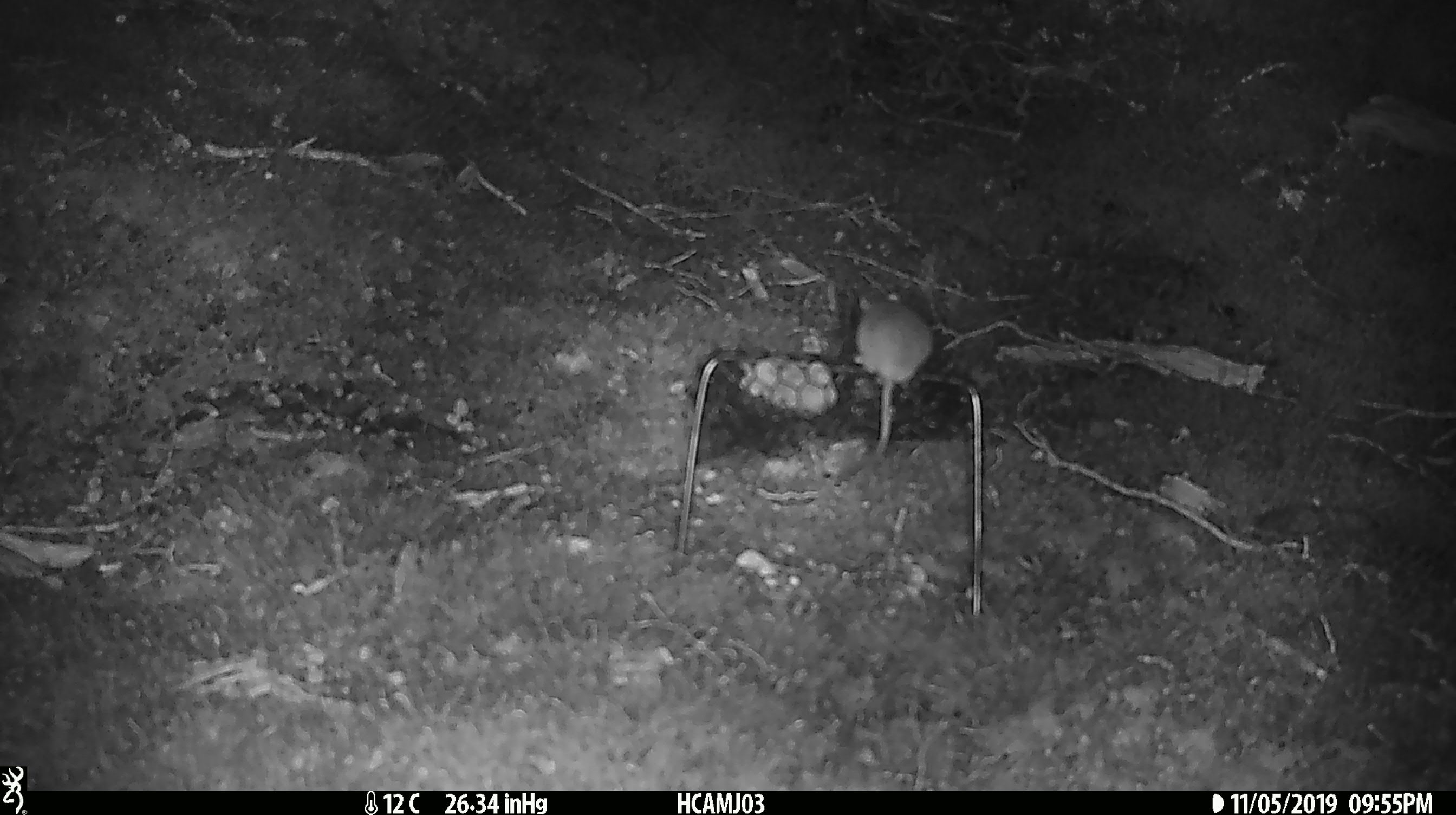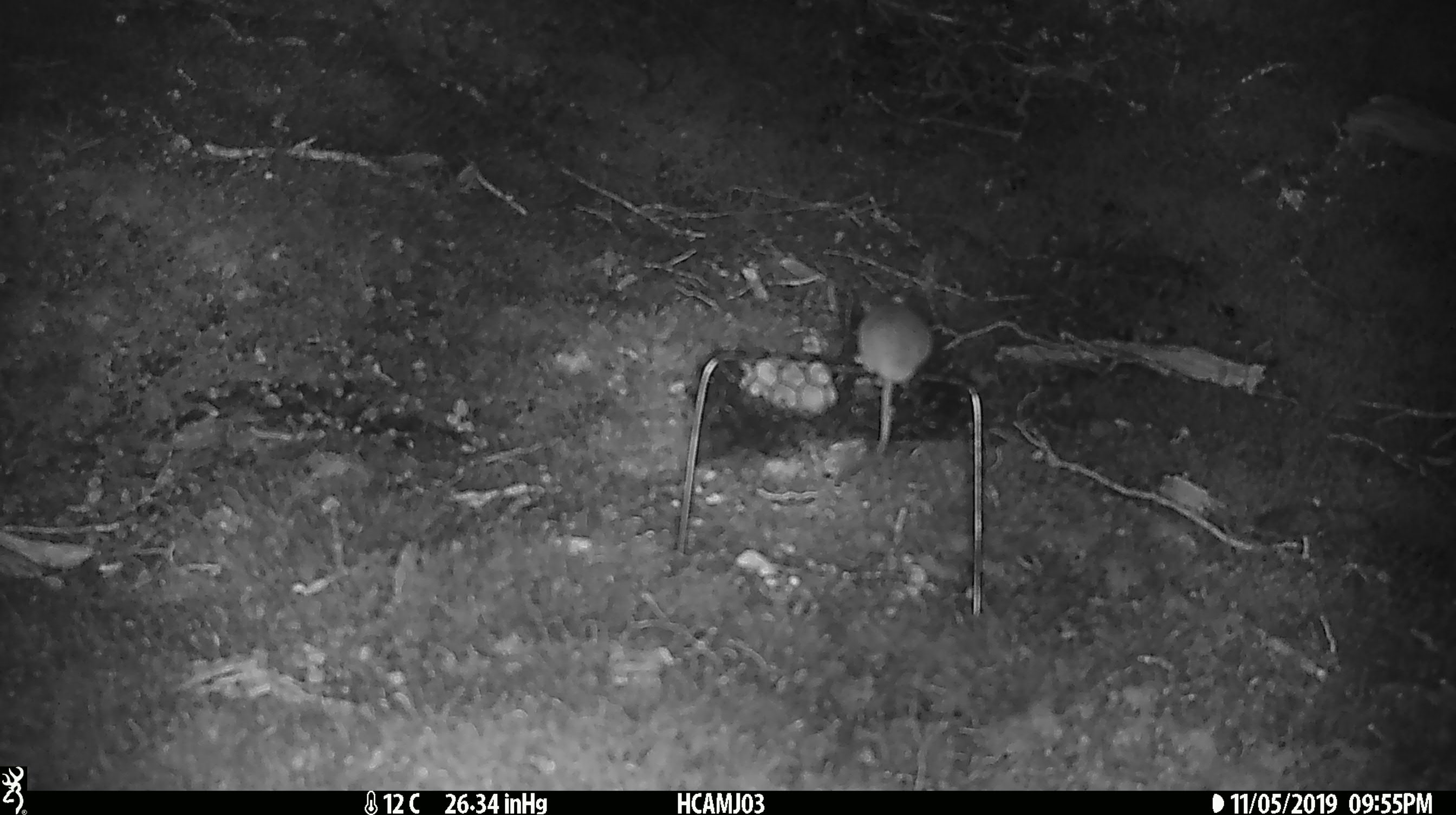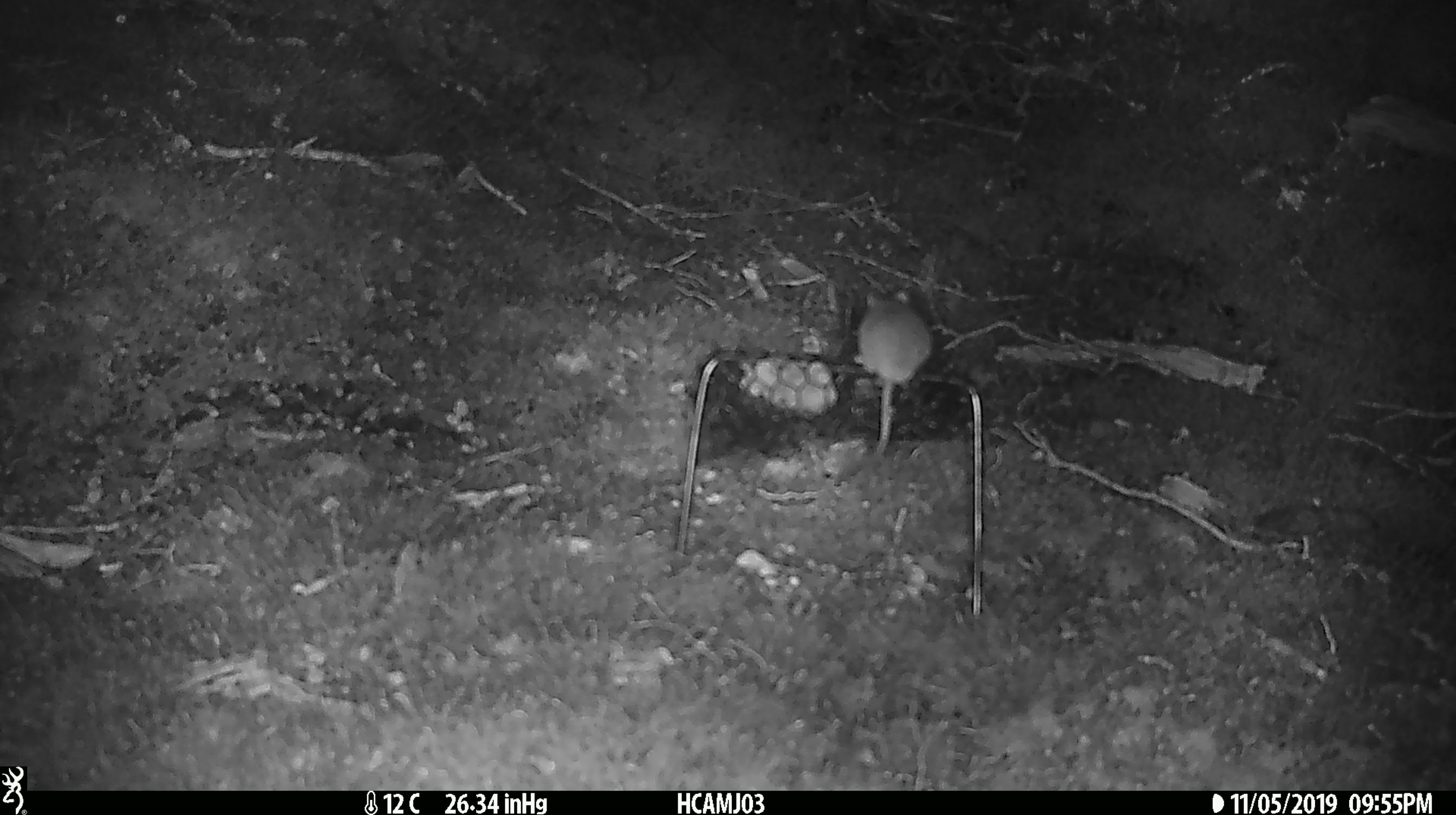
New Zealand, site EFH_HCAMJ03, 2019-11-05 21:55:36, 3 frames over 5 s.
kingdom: Animalia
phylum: Chordata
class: Mammalia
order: Rodentia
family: Muridae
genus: Mus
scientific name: Mus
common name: mouse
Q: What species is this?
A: Mouse (Mus).